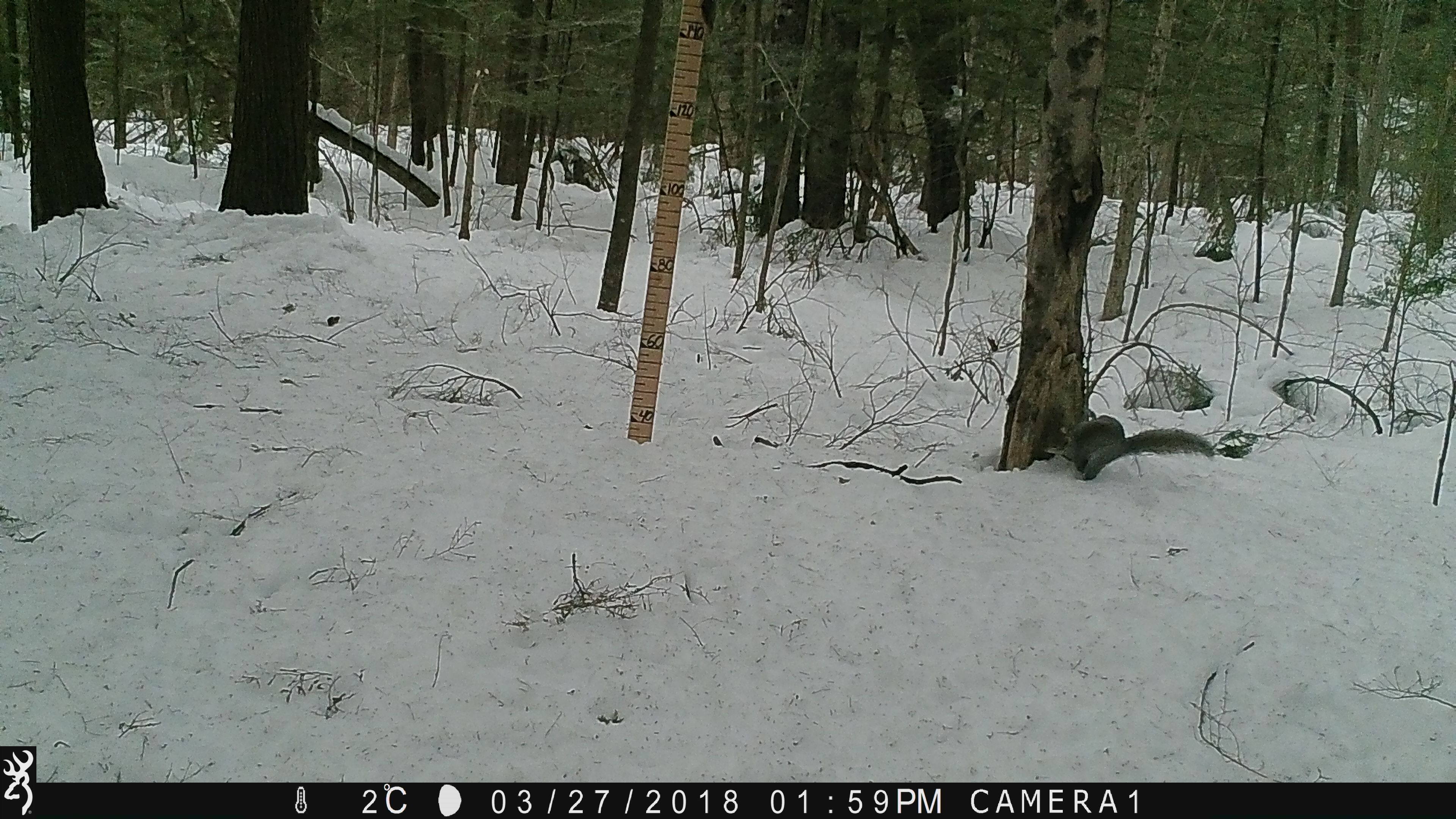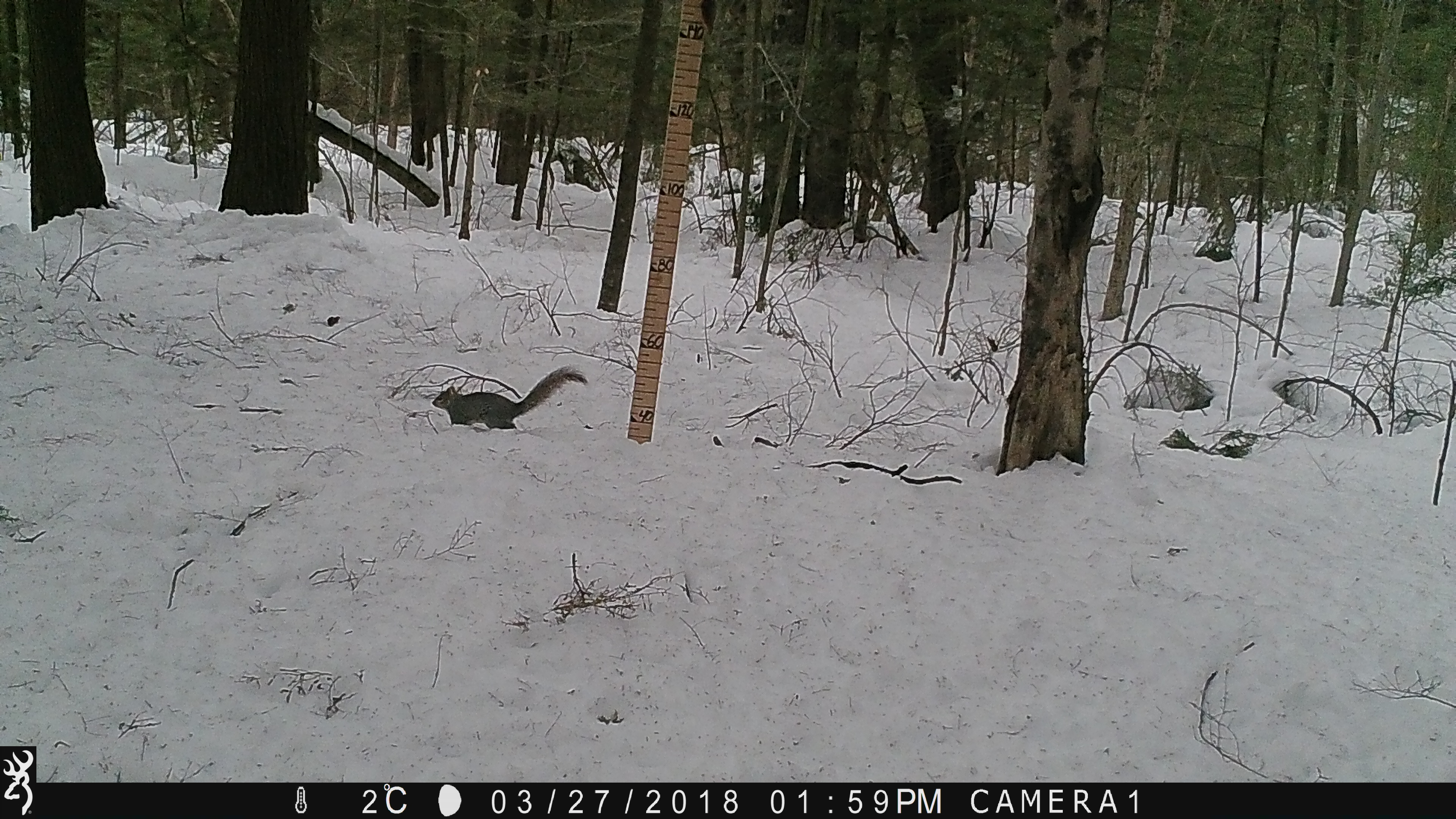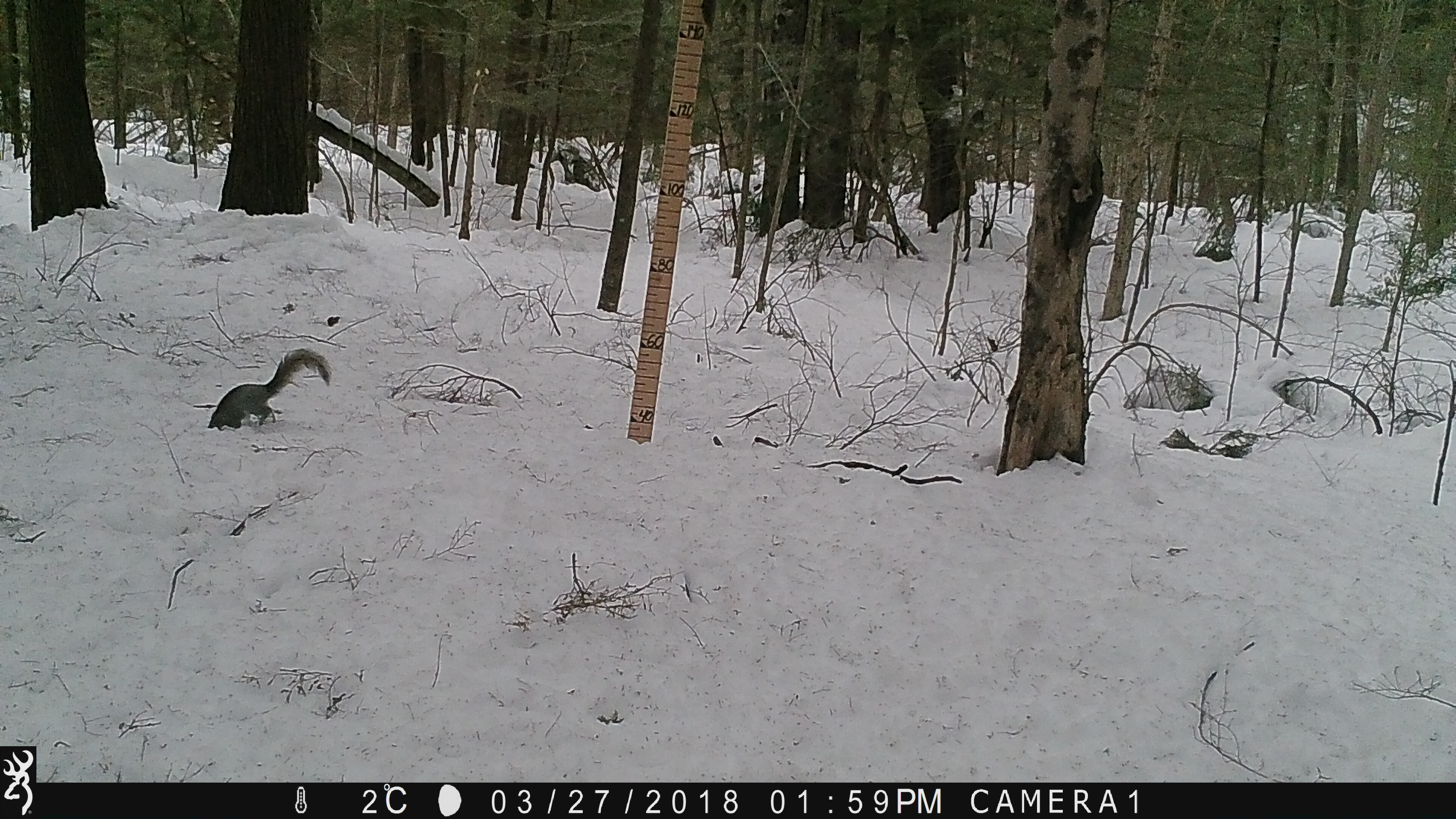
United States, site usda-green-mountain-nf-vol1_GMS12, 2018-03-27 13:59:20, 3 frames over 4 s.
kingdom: Animalia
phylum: Chordata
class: Mammalia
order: Rodentia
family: Sciuridae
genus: Sciurus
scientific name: Sciurus carolinensis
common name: gray squirrel